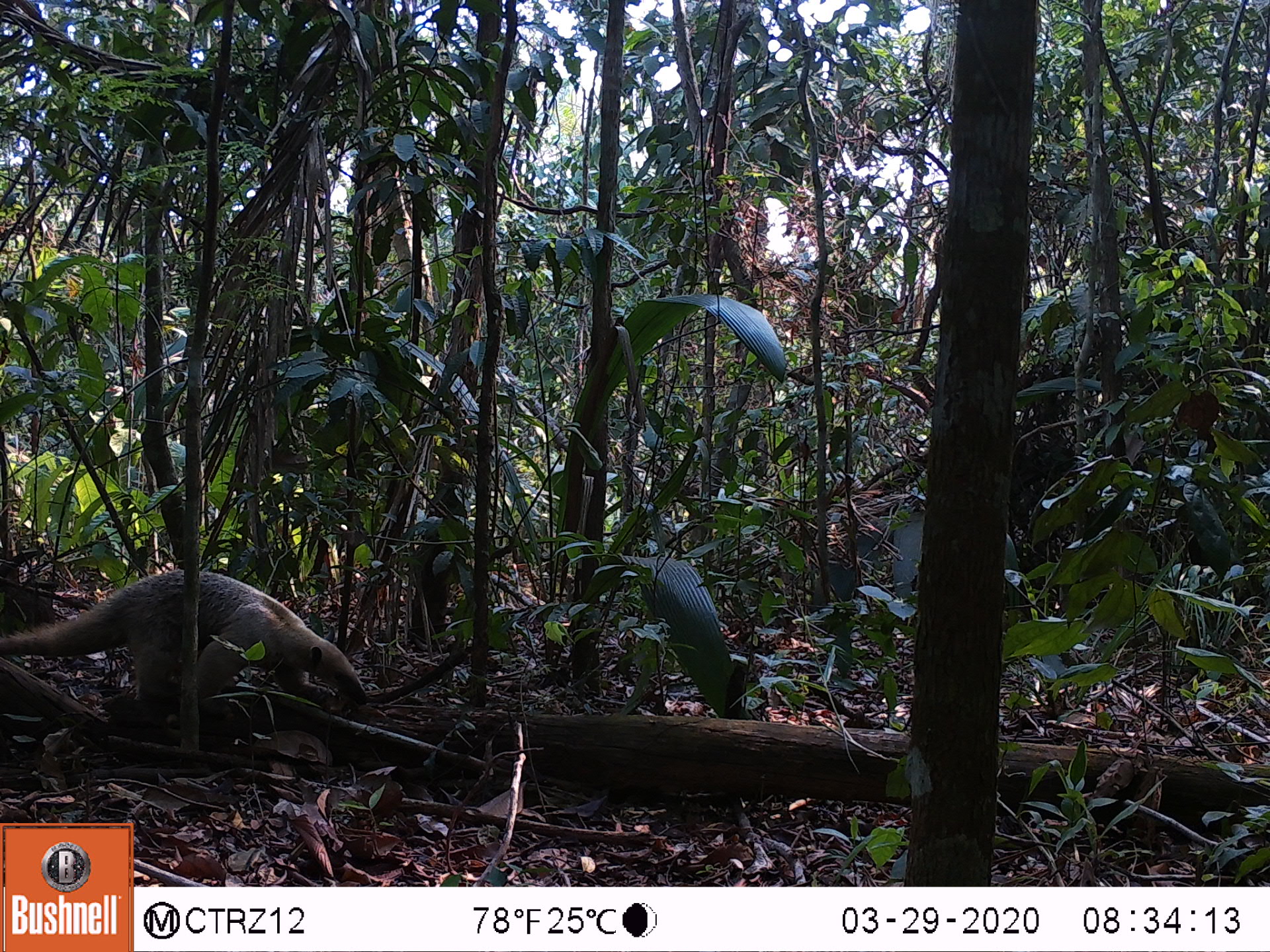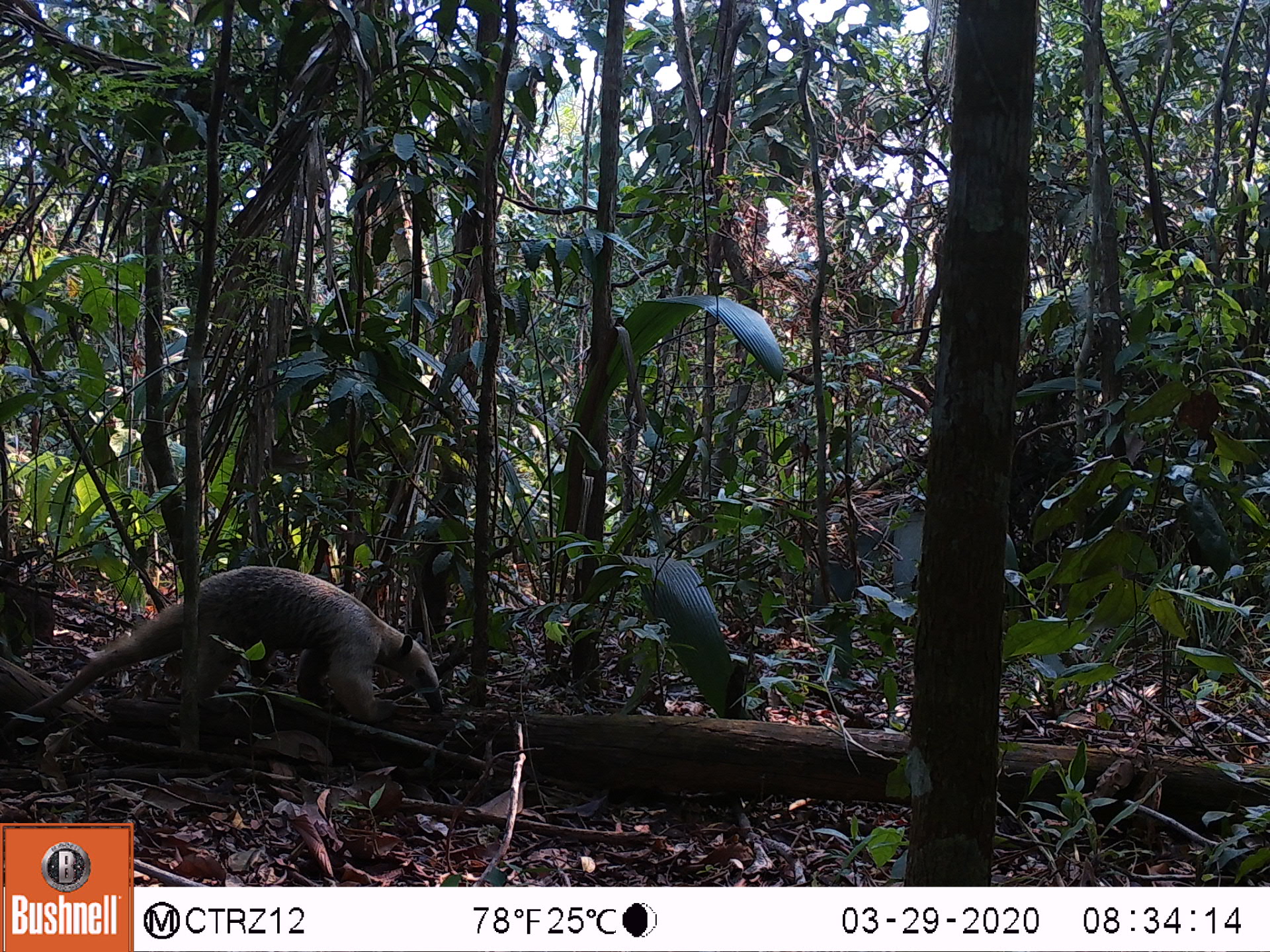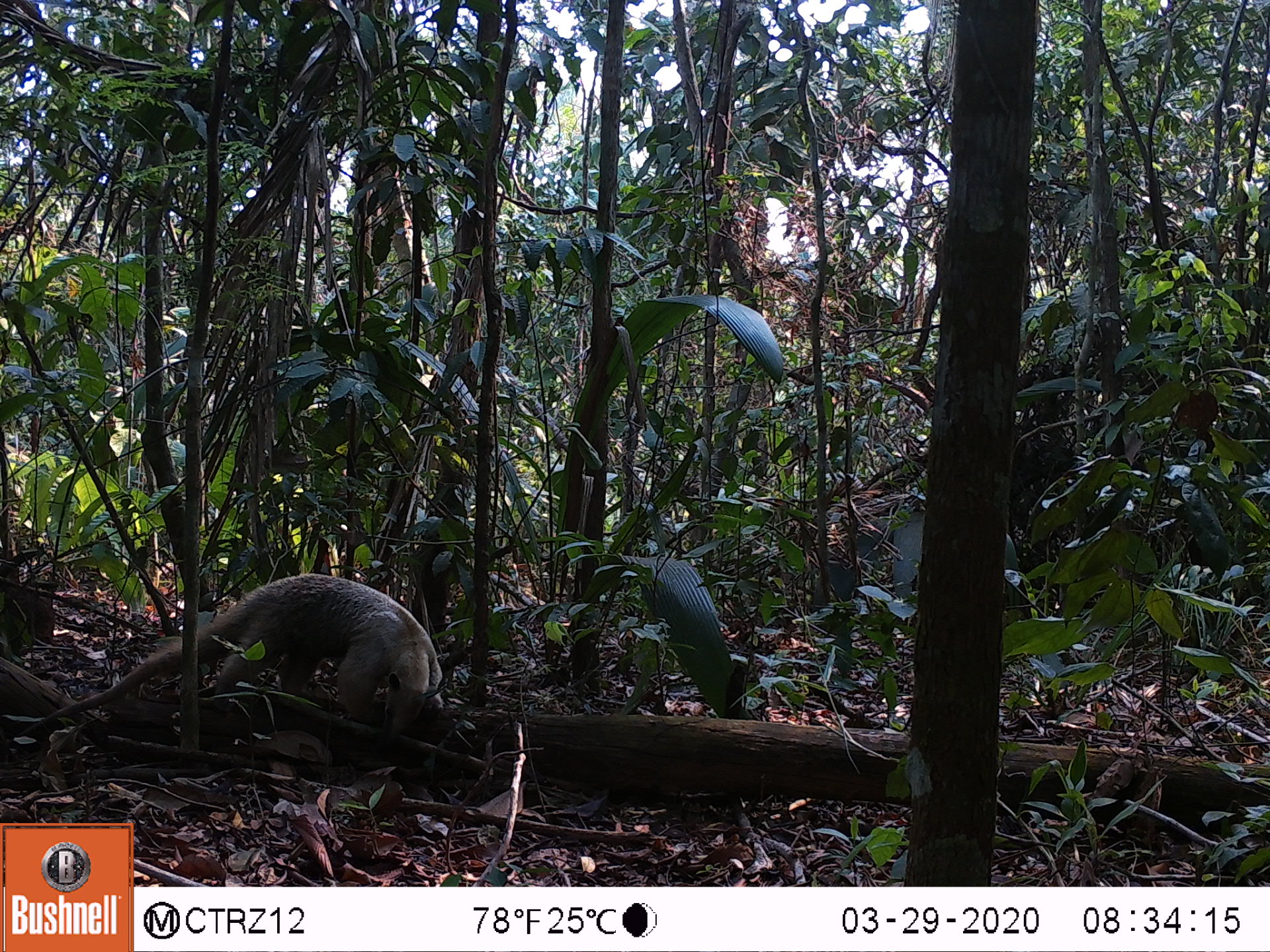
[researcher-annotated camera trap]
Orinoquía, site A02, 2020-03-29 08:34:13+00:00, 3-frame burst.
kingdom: Animalia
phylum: Chordata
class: Mammalia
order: Pilosa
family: Myrmecophagidae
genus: Tamandua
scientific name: Tamandua tetradactyla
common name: southern tamandua